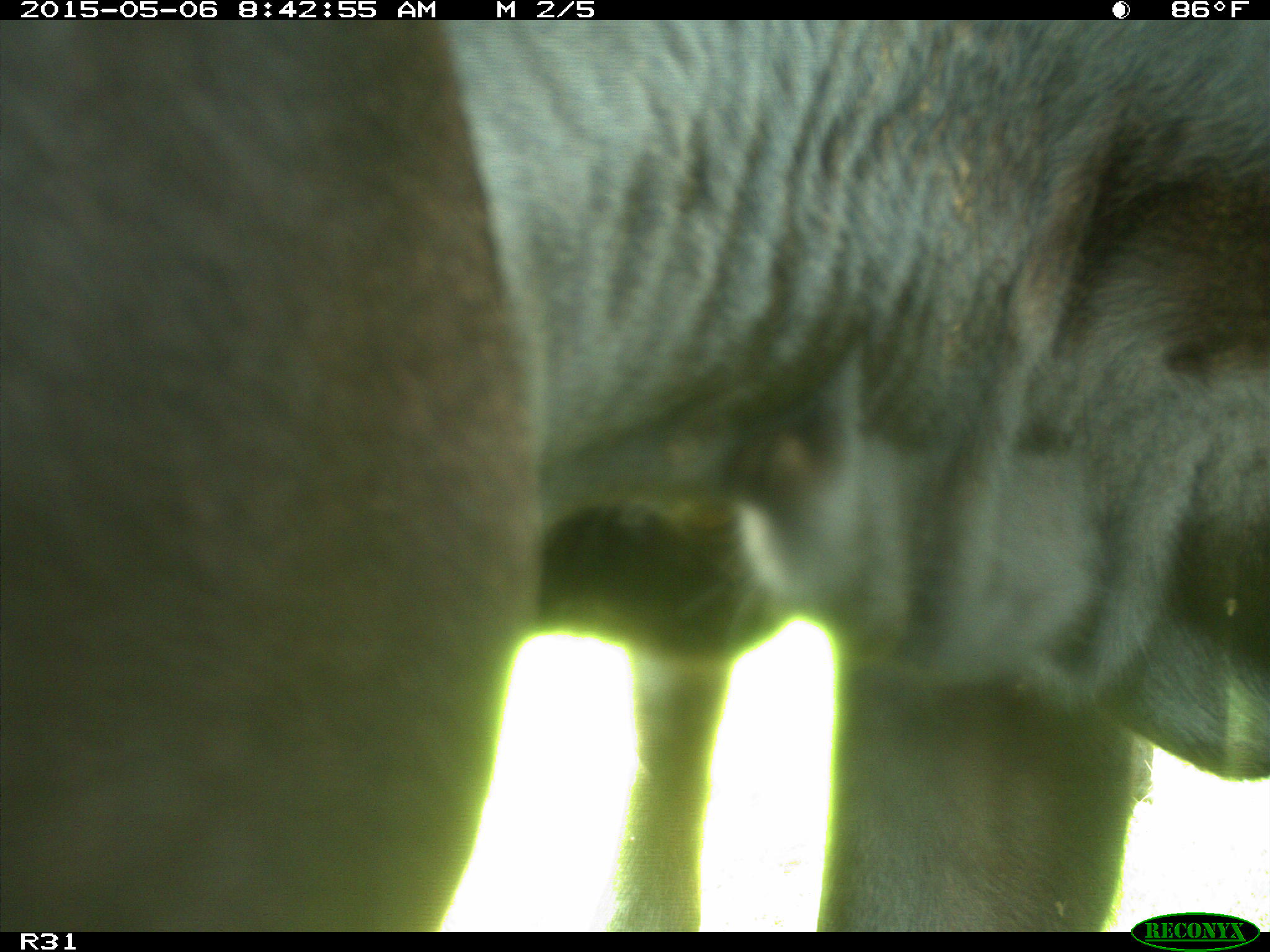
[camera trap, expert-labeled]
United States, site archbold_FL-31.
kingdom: Animalia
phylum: Chordata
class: Mammalia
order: Artiodactyla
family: Bovidae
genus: Bos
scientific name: Bos taurus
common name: domestic cow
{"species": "Bos taurus (domestic cow)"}